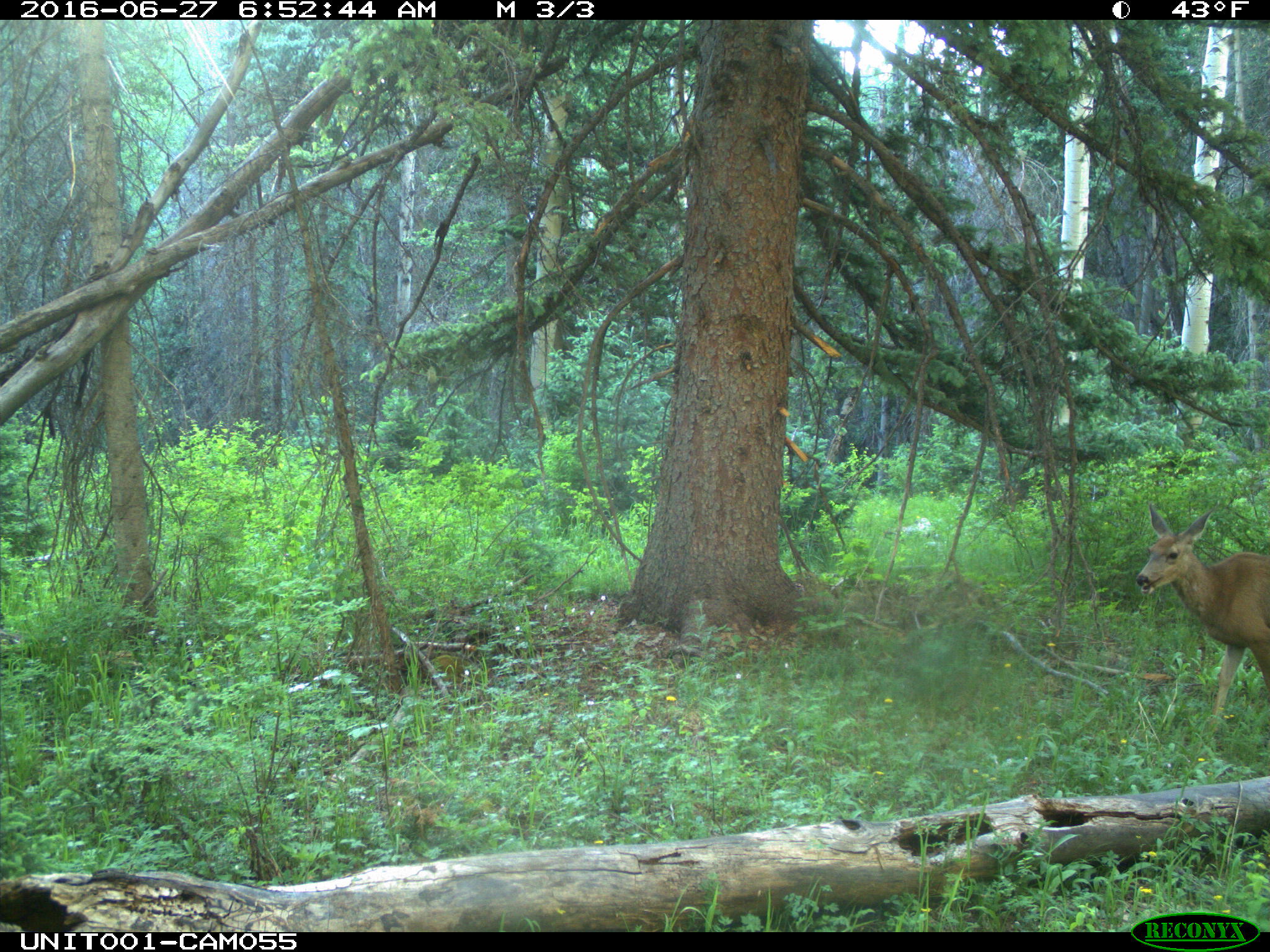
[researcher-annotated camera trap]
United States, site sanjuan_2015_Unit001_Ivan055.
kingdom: Animalia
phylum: Chordata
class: Mammalia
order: Artiodactyla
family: Cervidae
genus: Odocoileus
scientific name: Odocoileus hemionus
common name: mule deer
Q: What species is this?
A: Odocoileus hemionus (mule deer).